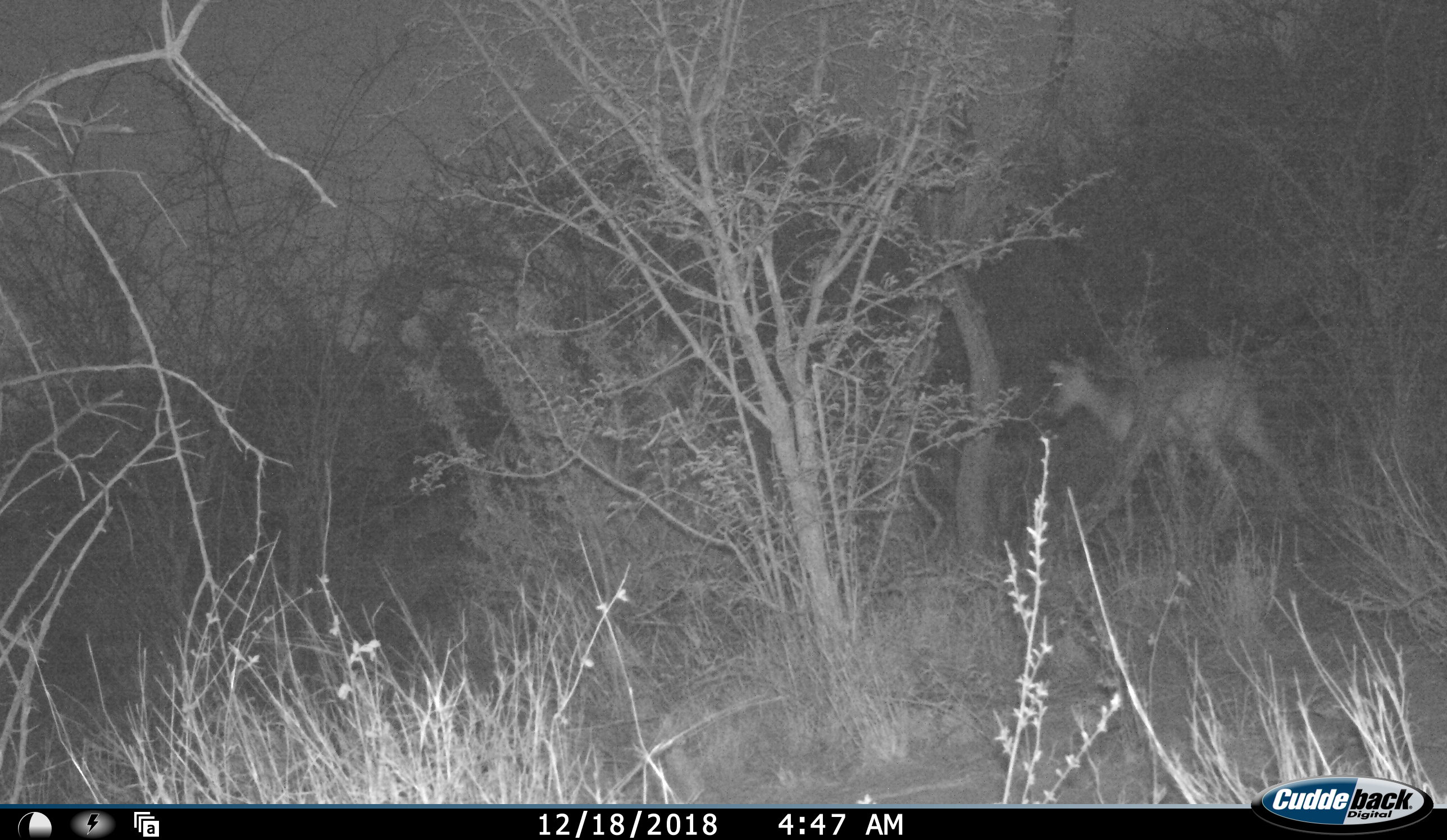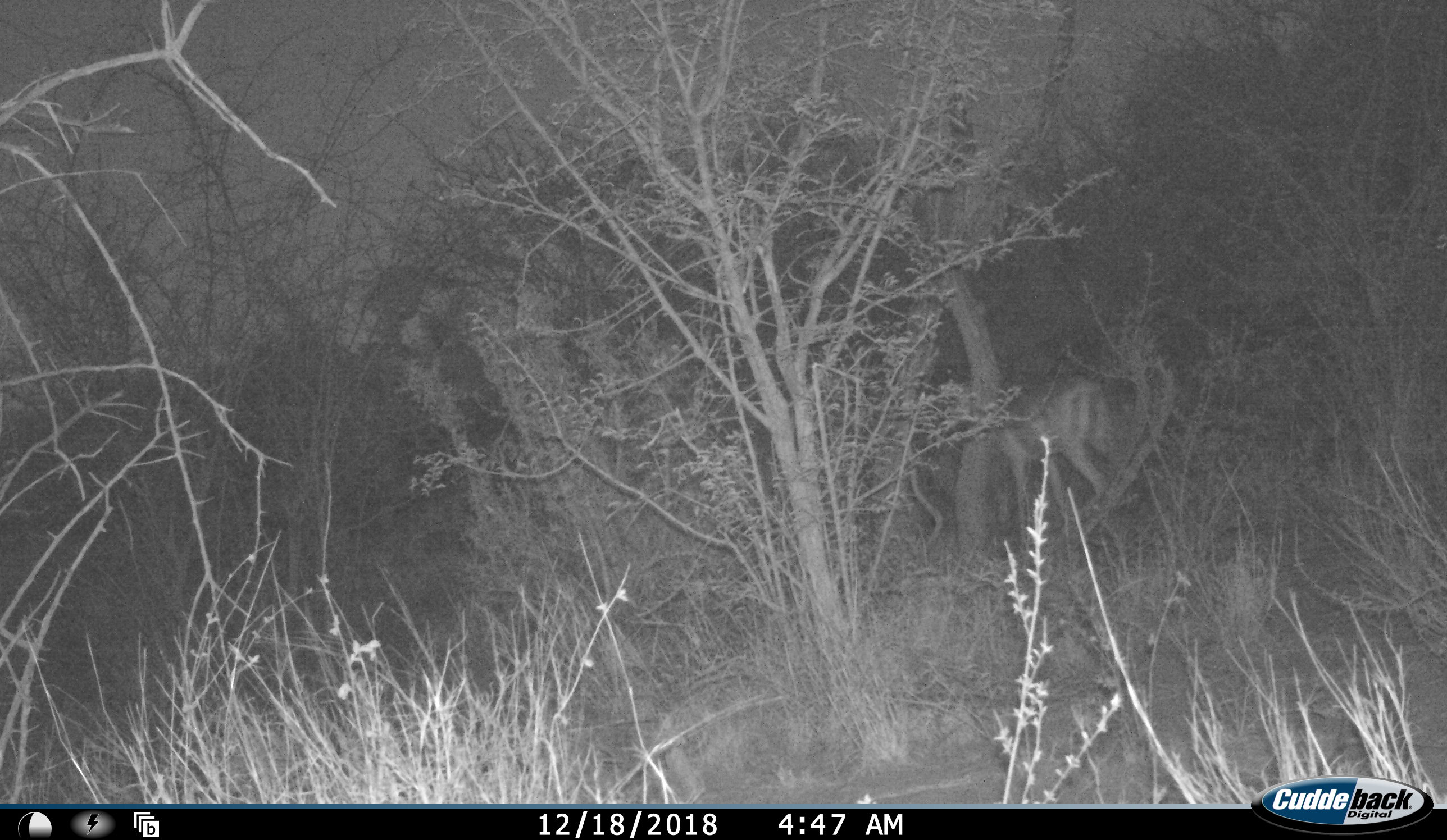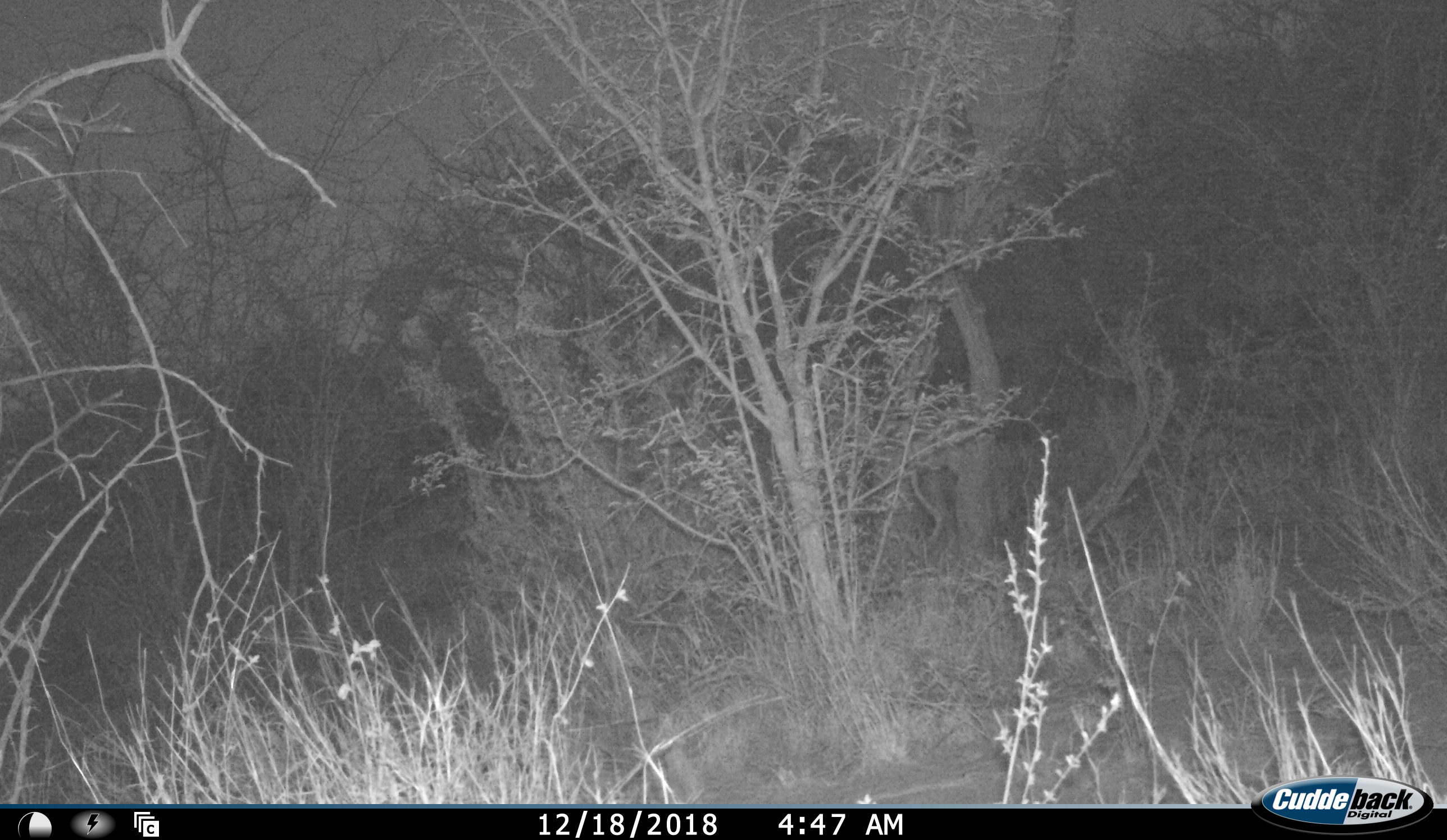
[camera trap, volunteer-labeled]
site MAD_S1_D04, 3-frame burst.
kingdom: Animalia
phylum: Chordata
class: Mammalia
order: Artiodactyla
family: Bovidae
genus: Aepyceros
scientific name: Aepyceros melampus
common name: impala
Impala (Aepyceros melampus), count 1. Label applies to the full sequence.